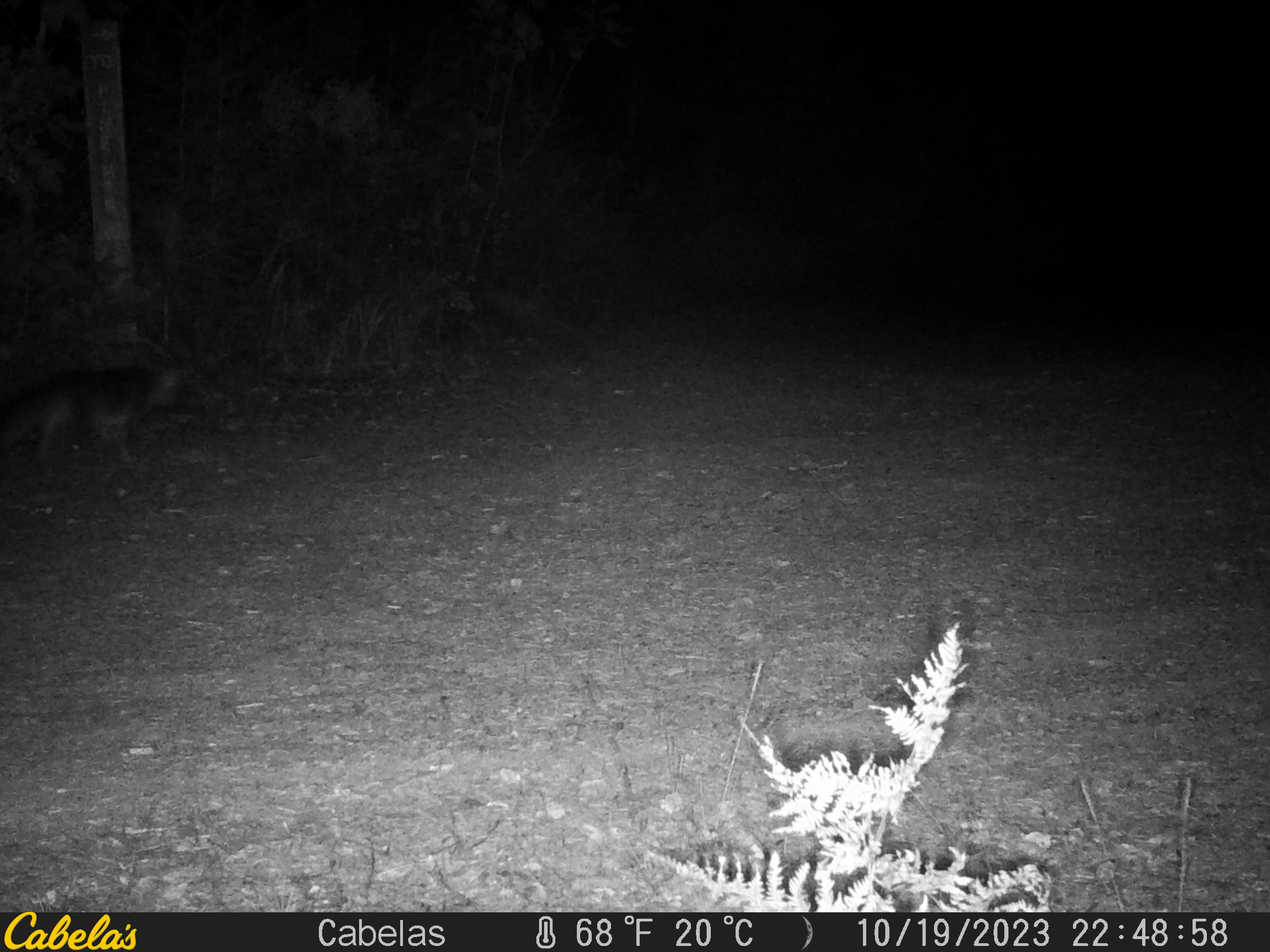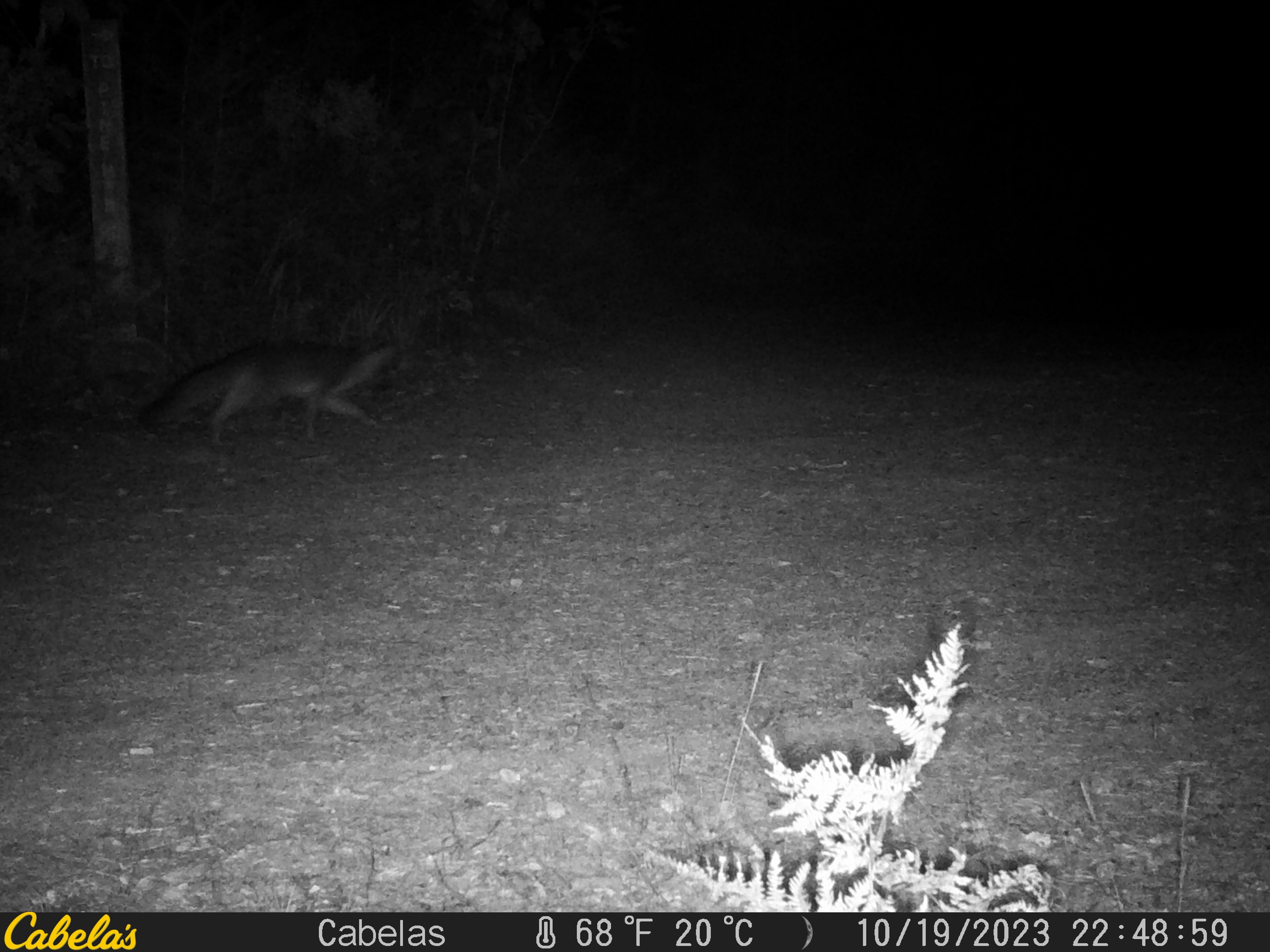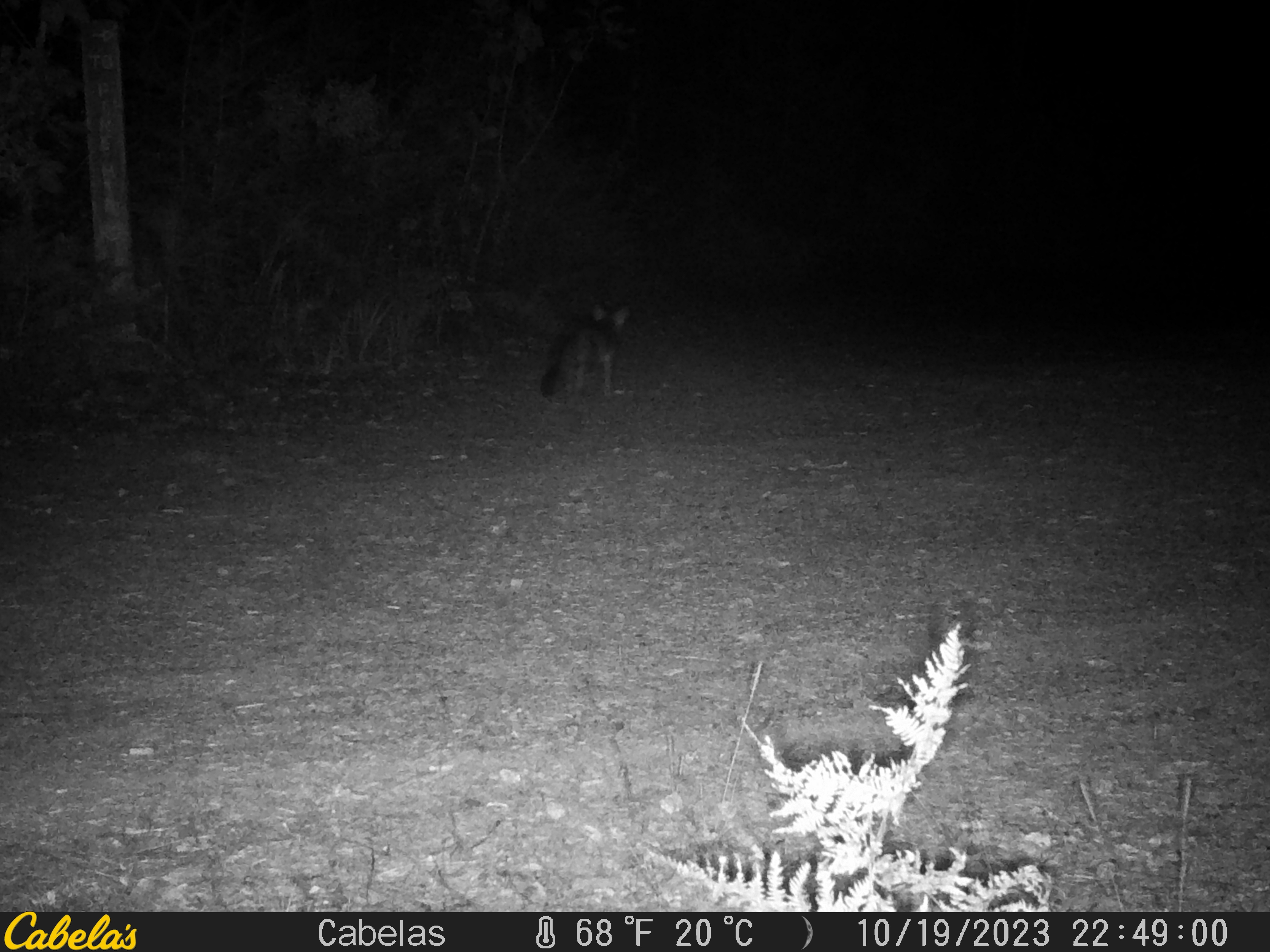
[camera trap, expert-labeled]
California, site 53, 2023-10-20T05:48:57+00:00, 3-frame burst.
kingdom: Animalia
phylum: Chordata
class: Mammalia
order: Carnivora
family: Canidae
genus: Urocyon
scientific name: Urocyon cinereoargenteus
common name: gray fox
Gray fox (Urocyon cinereoargenteus).